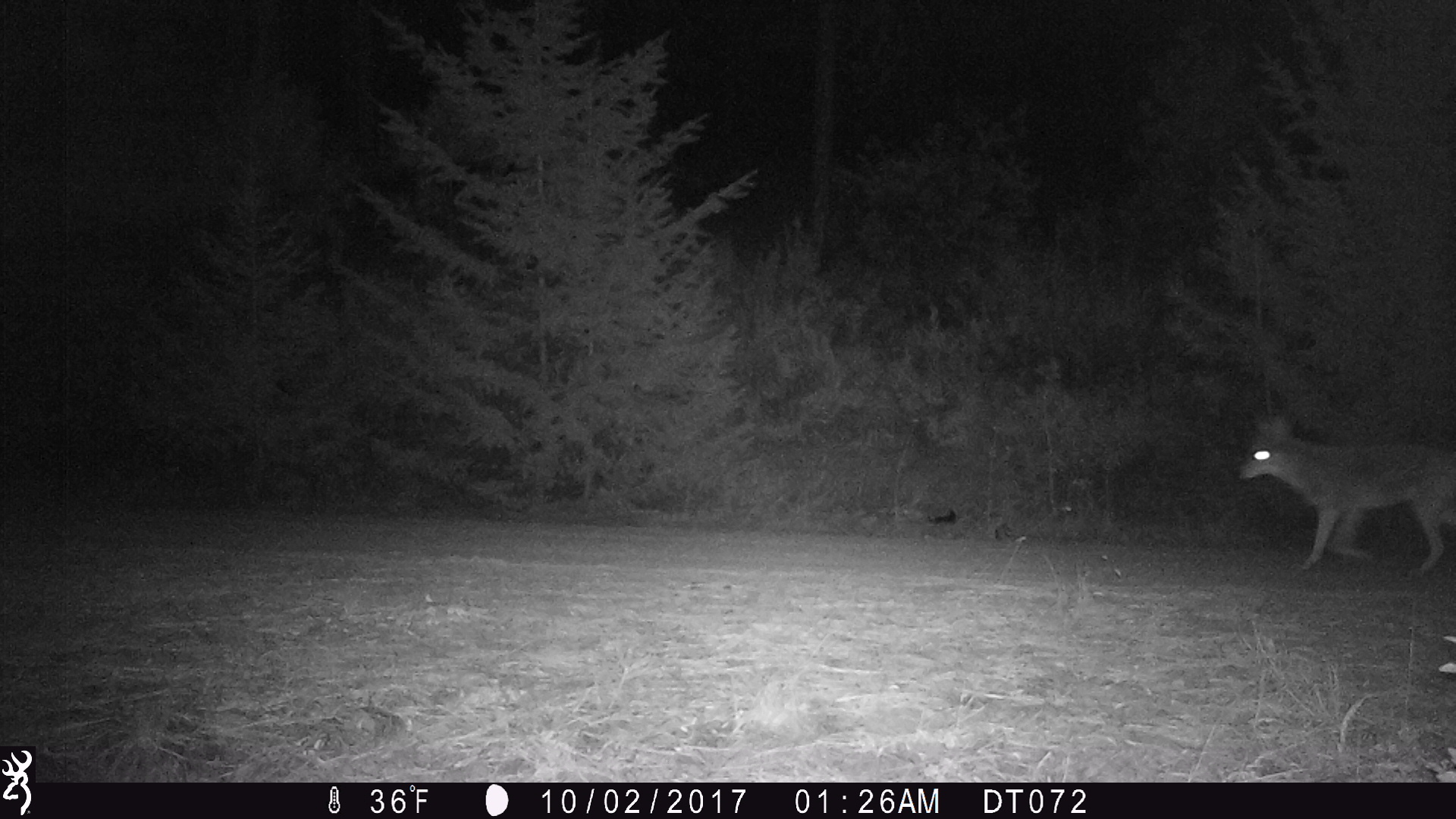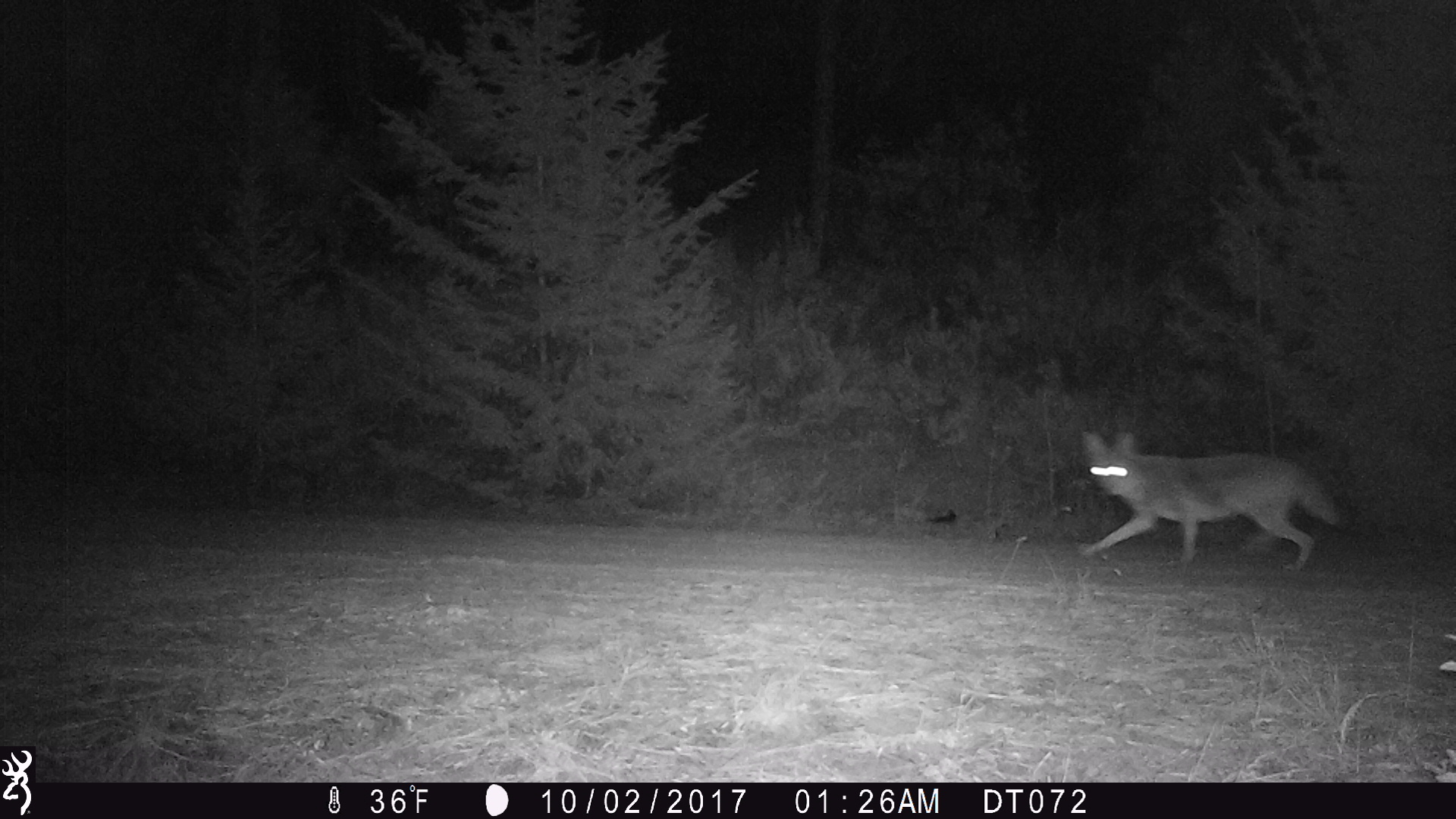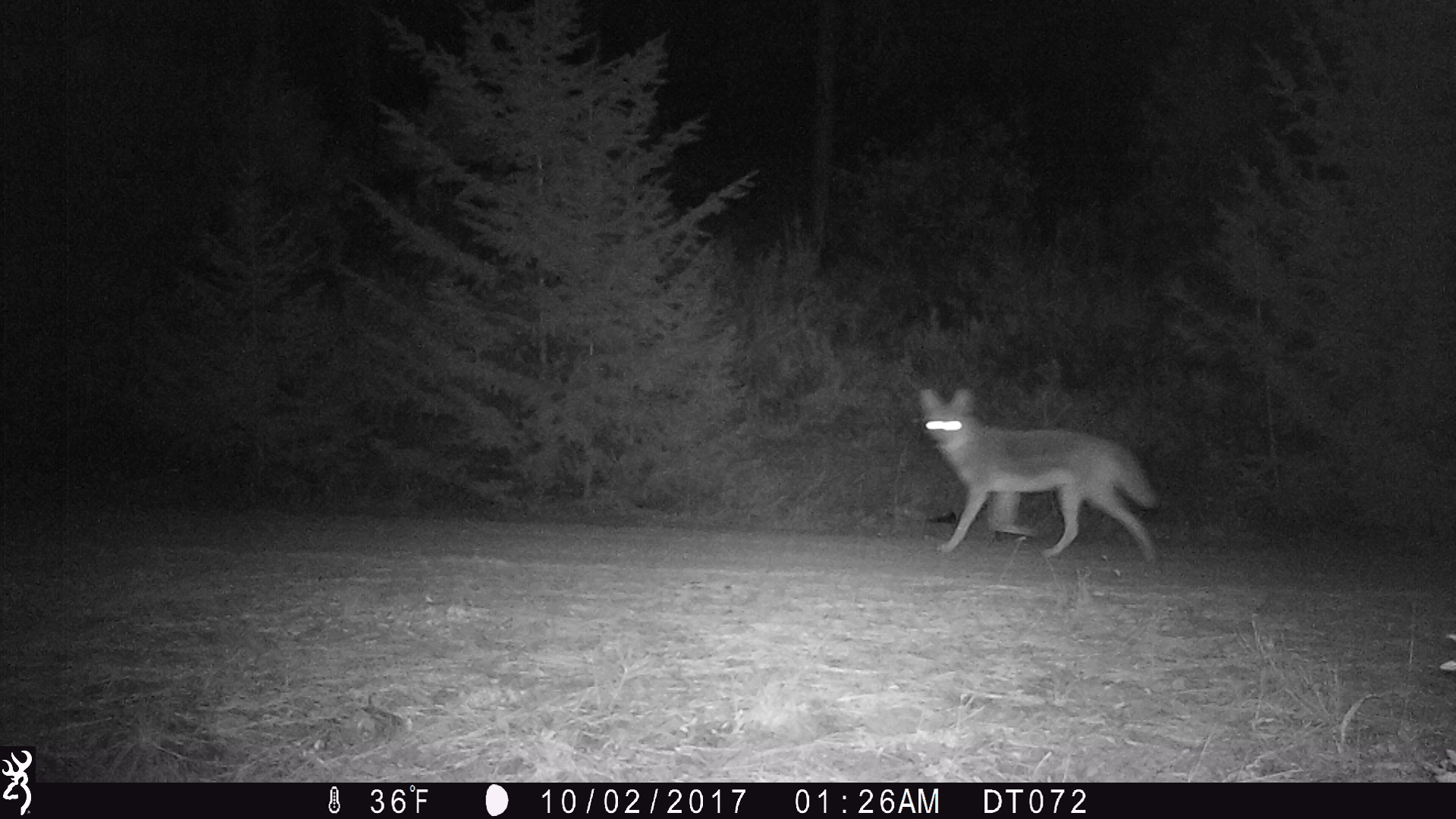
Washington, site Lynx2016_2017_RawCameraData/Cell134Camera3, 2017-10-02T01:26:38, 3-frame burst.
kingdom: Animalia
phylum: Chordata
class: Mammalia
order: Carnivora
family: Canidae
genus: Canis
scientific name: Canis latrans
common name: coyote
Canis latrans (coyote). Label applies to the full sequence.